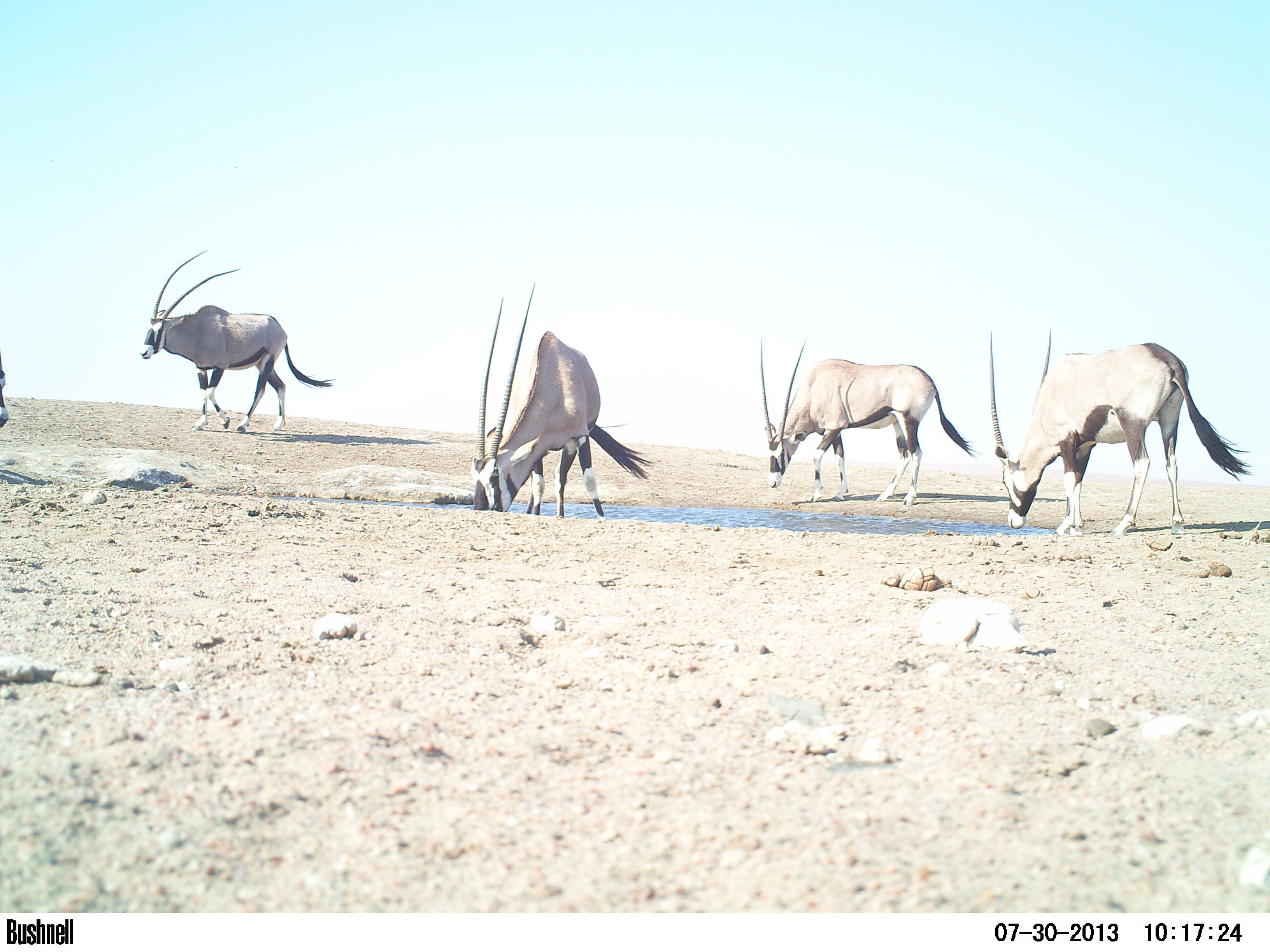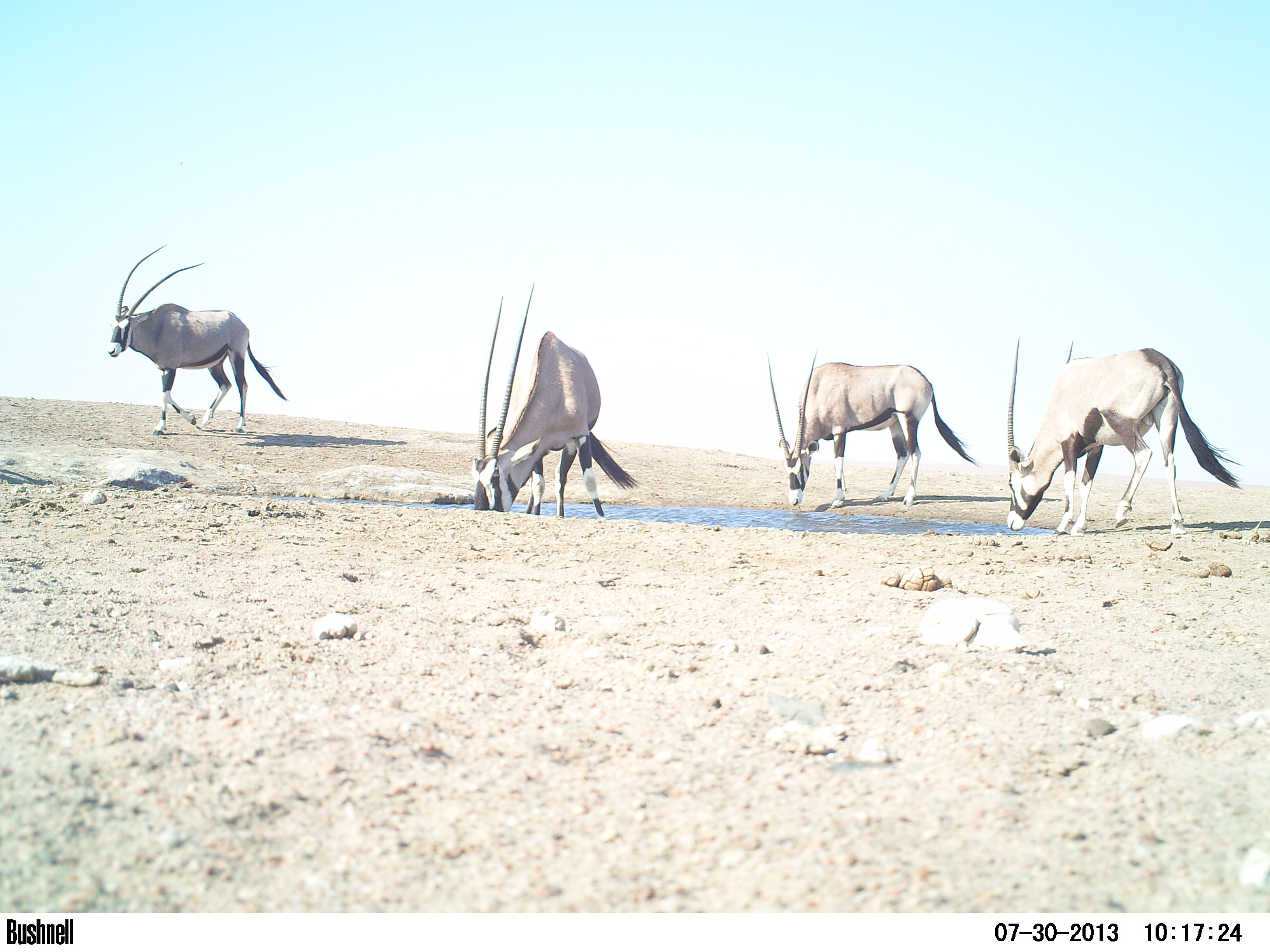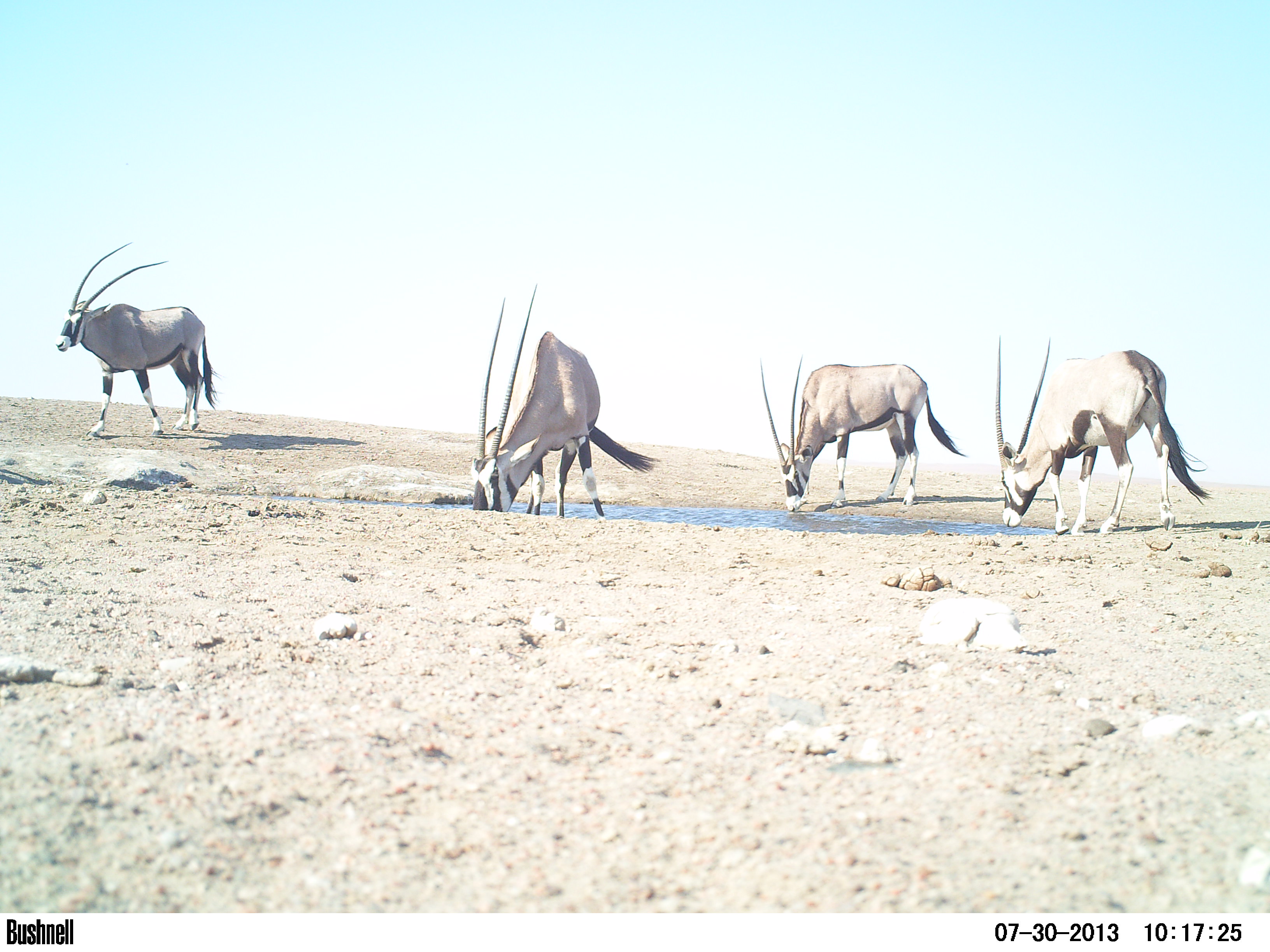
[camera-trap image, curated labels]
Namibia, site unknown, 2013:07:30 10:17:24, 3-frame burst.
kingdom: Animalia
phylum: Chordata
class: Mammalia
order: Artiodactyla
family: Bovidae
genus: Oryx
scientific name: Oryx gazella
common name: gemsbok